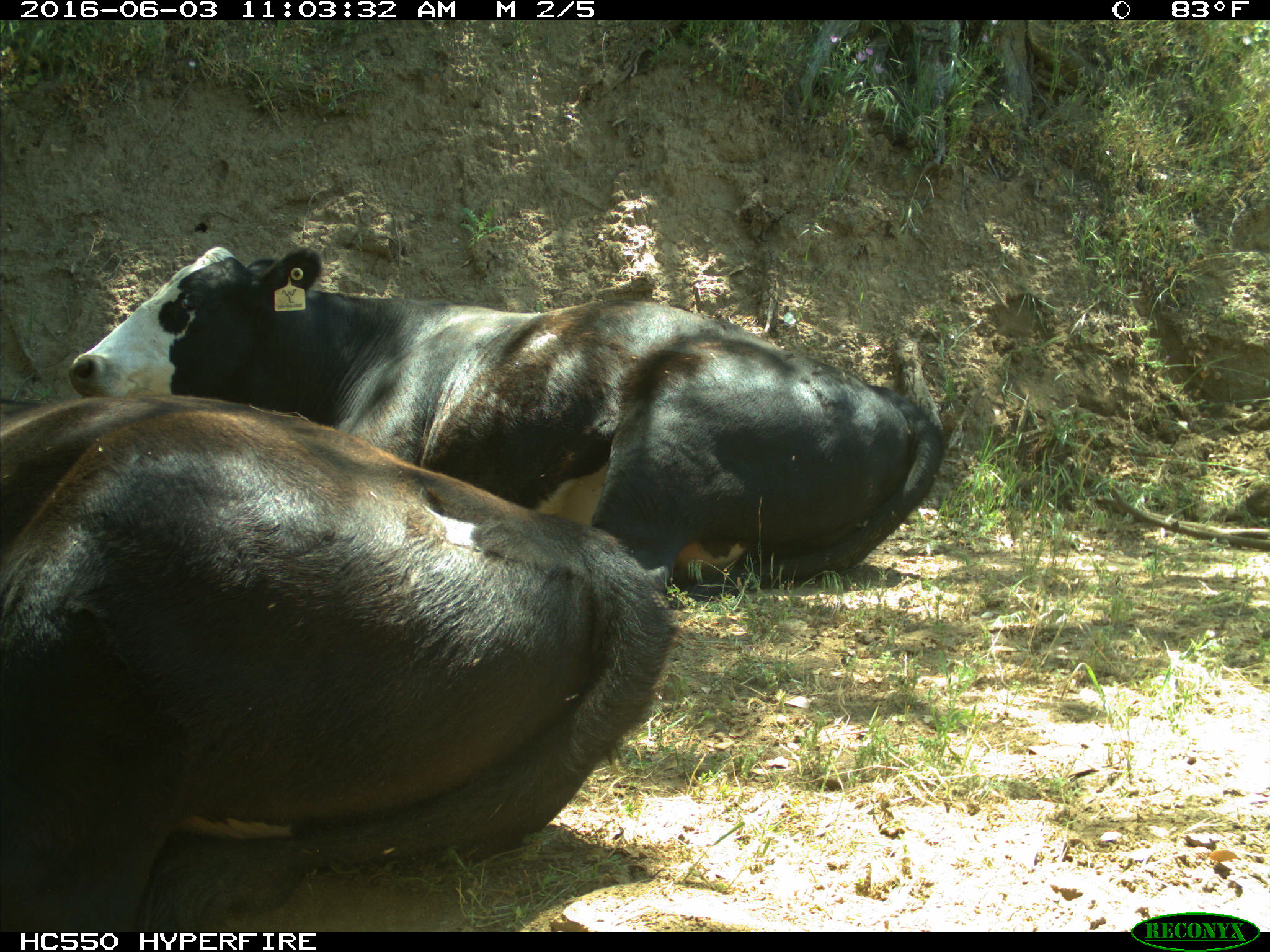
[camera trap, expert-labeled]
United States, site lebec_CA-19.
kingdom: Animalia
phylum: Chordata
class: Mammalia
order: Artiodactyla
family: Bovidae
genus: Bos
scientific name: Bos taurus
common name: domestic cow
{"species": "Bos taurus (domestic cow)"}